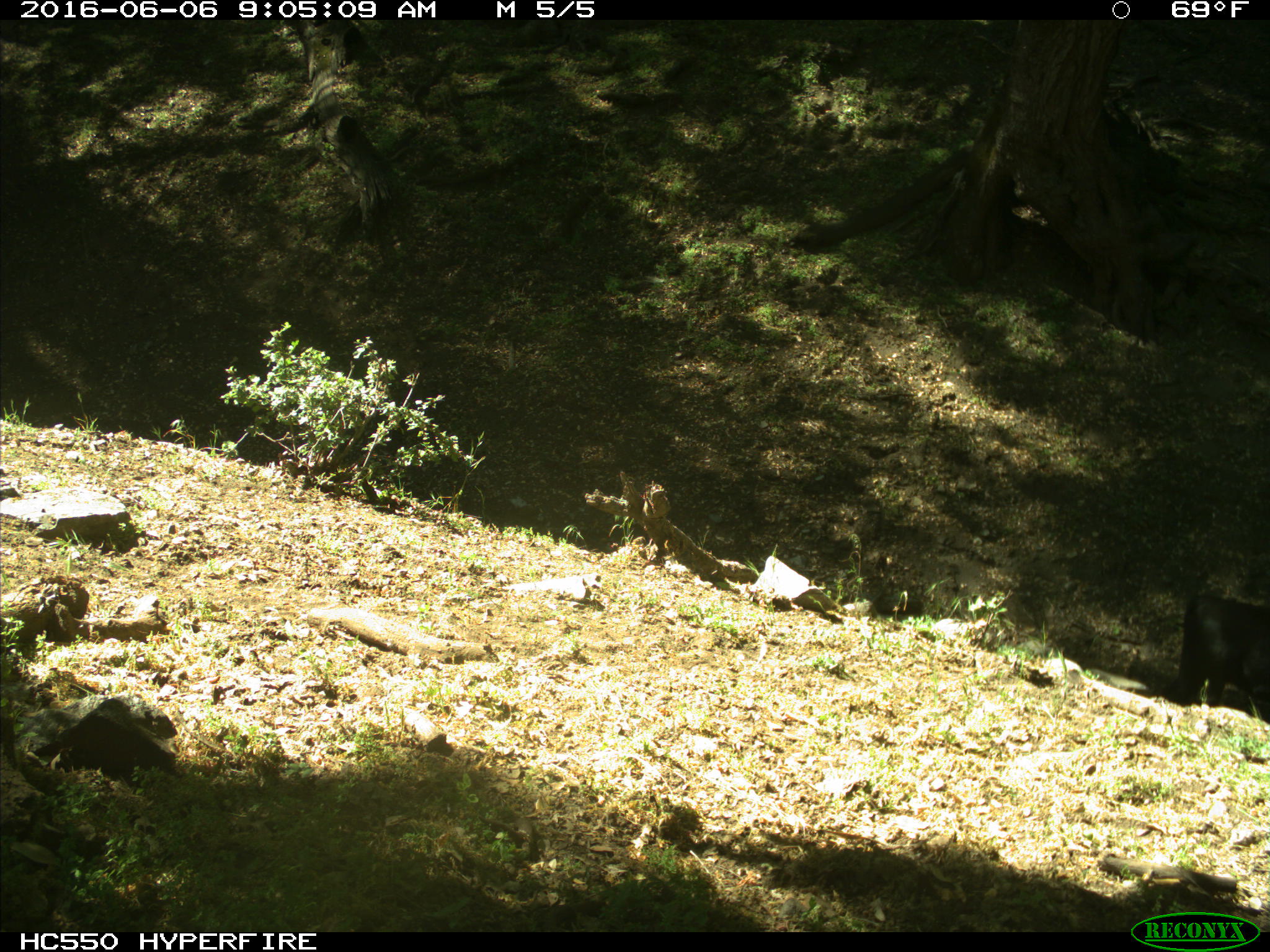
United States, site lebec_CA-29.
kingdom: Animalia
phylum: Chordata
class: Mammalia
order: Artiodactyla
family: Bovidae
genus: Bos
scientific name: Bos taurus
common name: domestic cow